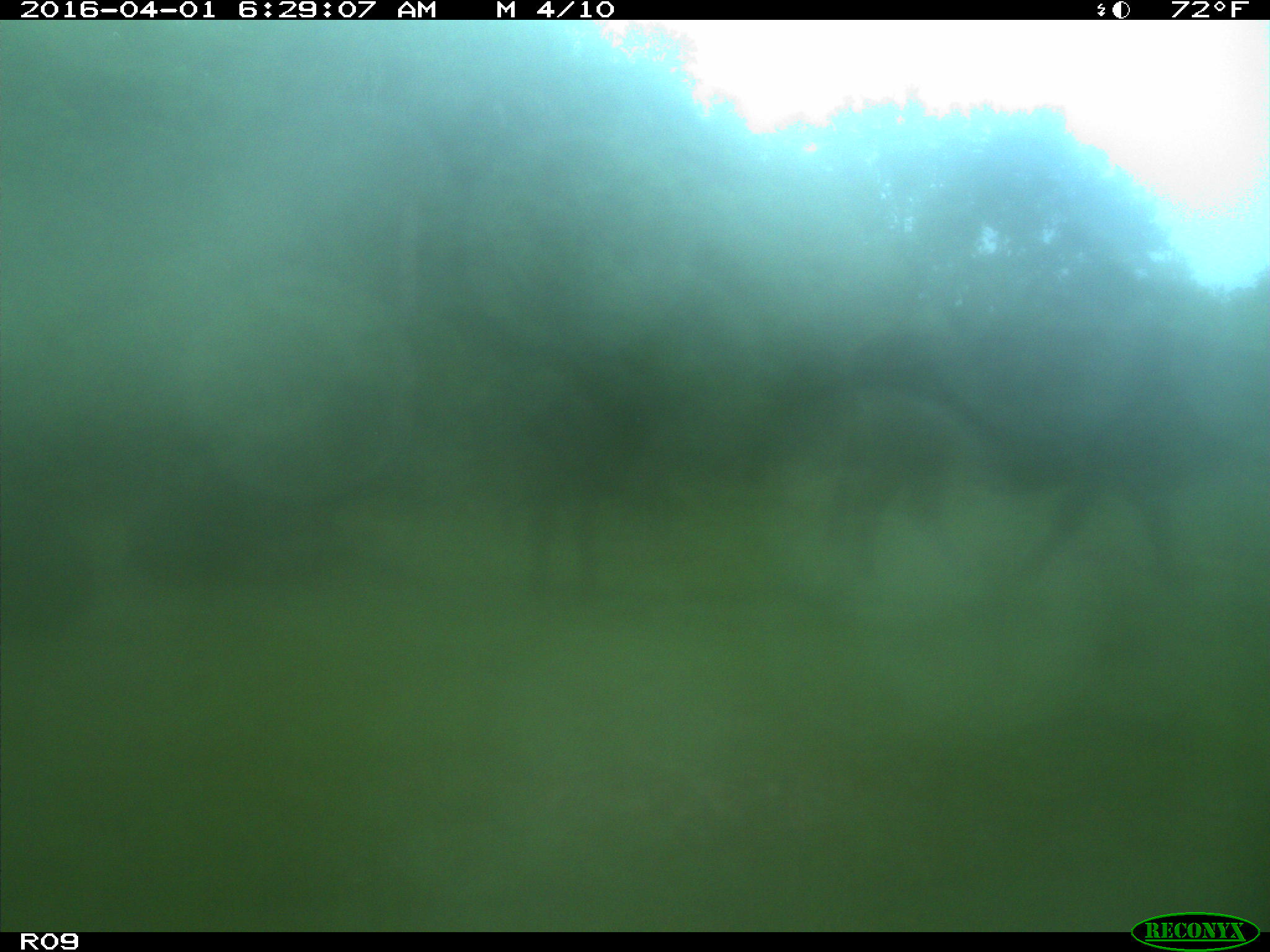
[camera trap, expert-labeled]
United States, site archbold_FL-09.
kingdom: Animalia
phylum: Chordata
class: Mammalia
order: Artiodactyla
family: Bovidae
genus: Bos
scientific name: Bos taurus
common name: domestic cow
Bos taurus (domestic cow).